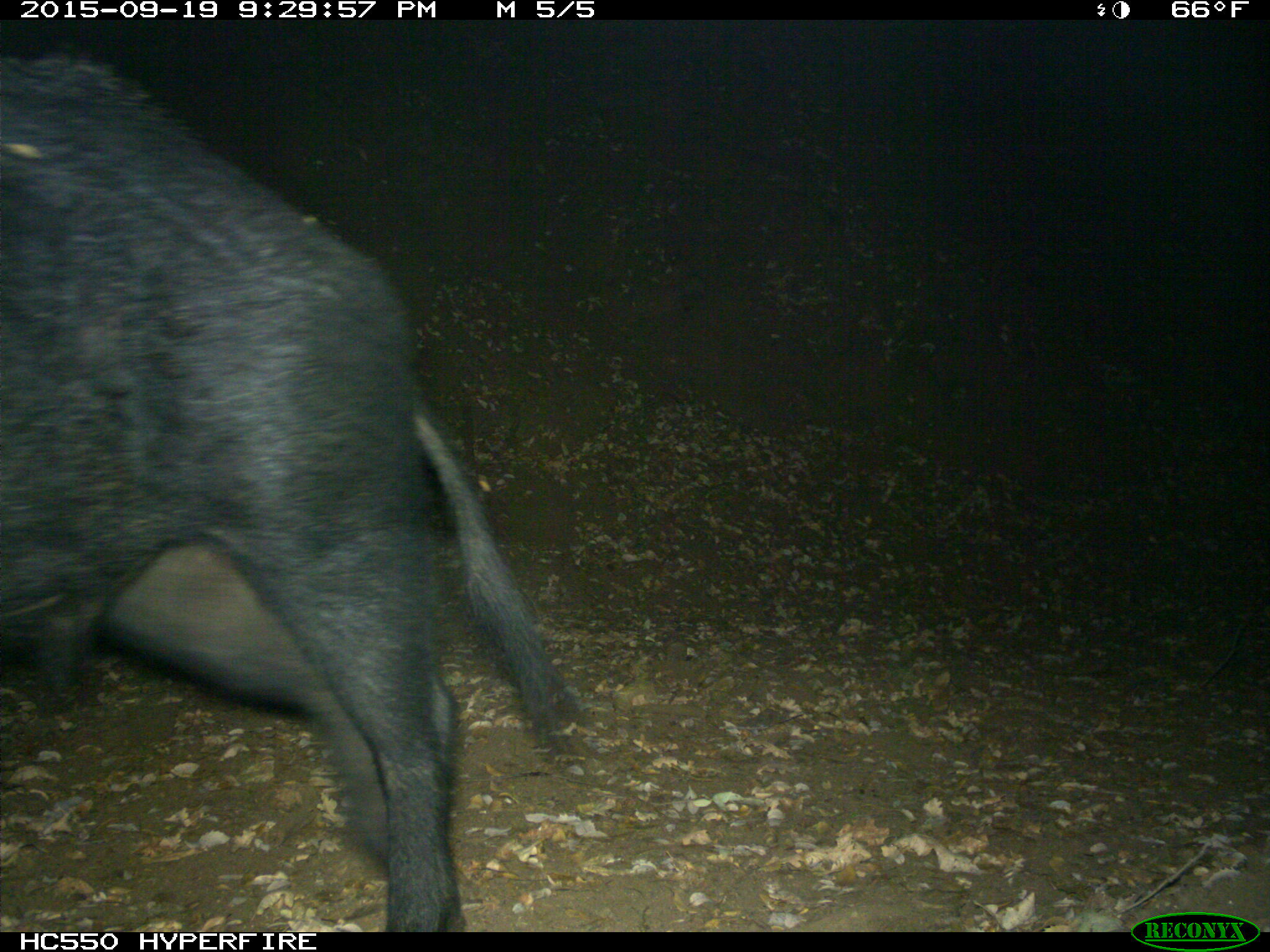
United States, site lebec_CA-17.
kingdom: Animalia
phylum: Chordata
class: Mammalia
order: Artiodactyla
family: Suidae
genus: Sus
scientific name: Sus scrofa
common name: wild boar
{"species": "Sus scrofa (wild boar)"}